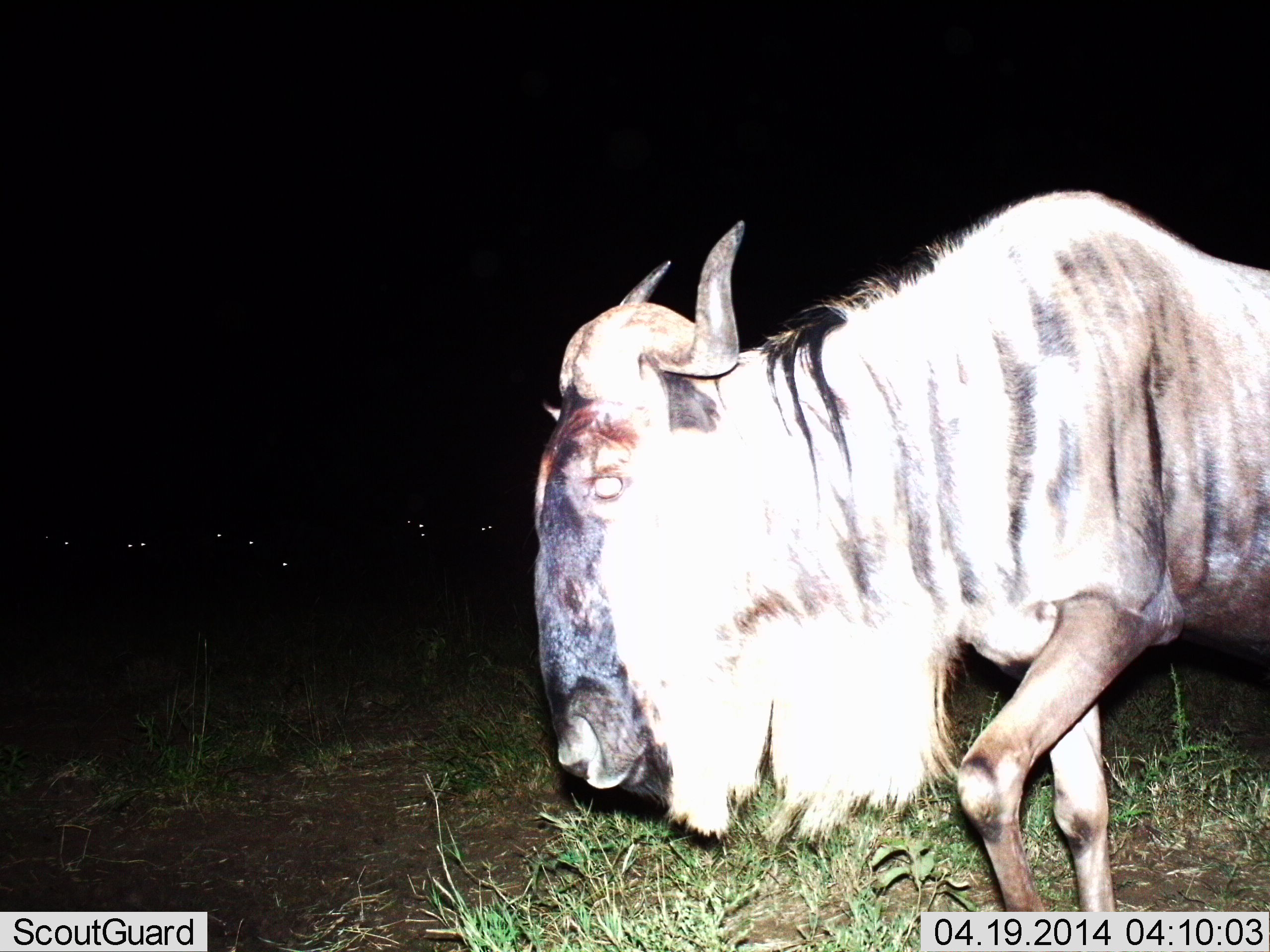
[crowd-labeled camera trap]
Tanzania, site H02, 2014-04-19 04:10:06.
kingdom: Animalia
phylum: Chordata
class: Mammalia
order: Artiodactyla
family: Bovidae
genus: Connochaetes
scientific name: Connochaetes taurinus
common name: blue wildebeest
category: wildebeest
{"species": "wildebeest (blue wildebeest) (Connochaetes taurinus)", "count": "1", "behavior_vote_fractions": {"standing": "30%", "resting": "0%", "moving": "90%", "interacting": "0%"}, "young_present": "0%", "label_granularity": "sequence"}